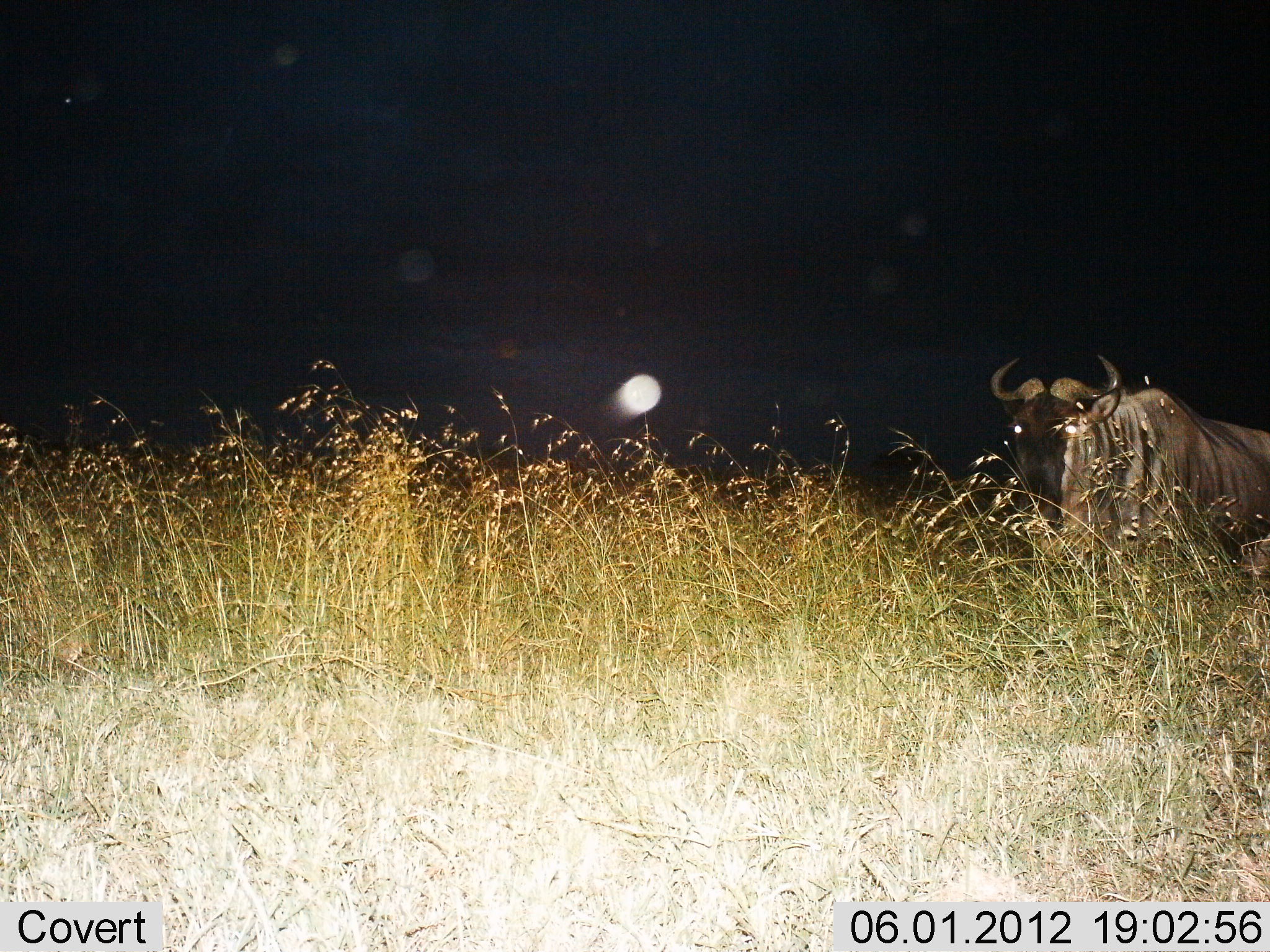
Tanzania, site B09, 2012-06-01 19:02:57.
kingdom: Animalia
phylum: Chordata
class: Mammalia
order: Artiodactyla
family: Bovidae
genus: Connochaetes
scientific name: Connochaetes taurinus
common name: blue wildebeest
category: wildebeest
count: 1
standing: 90%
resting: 0%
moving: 10%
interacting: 0%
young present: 0%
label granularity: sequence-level